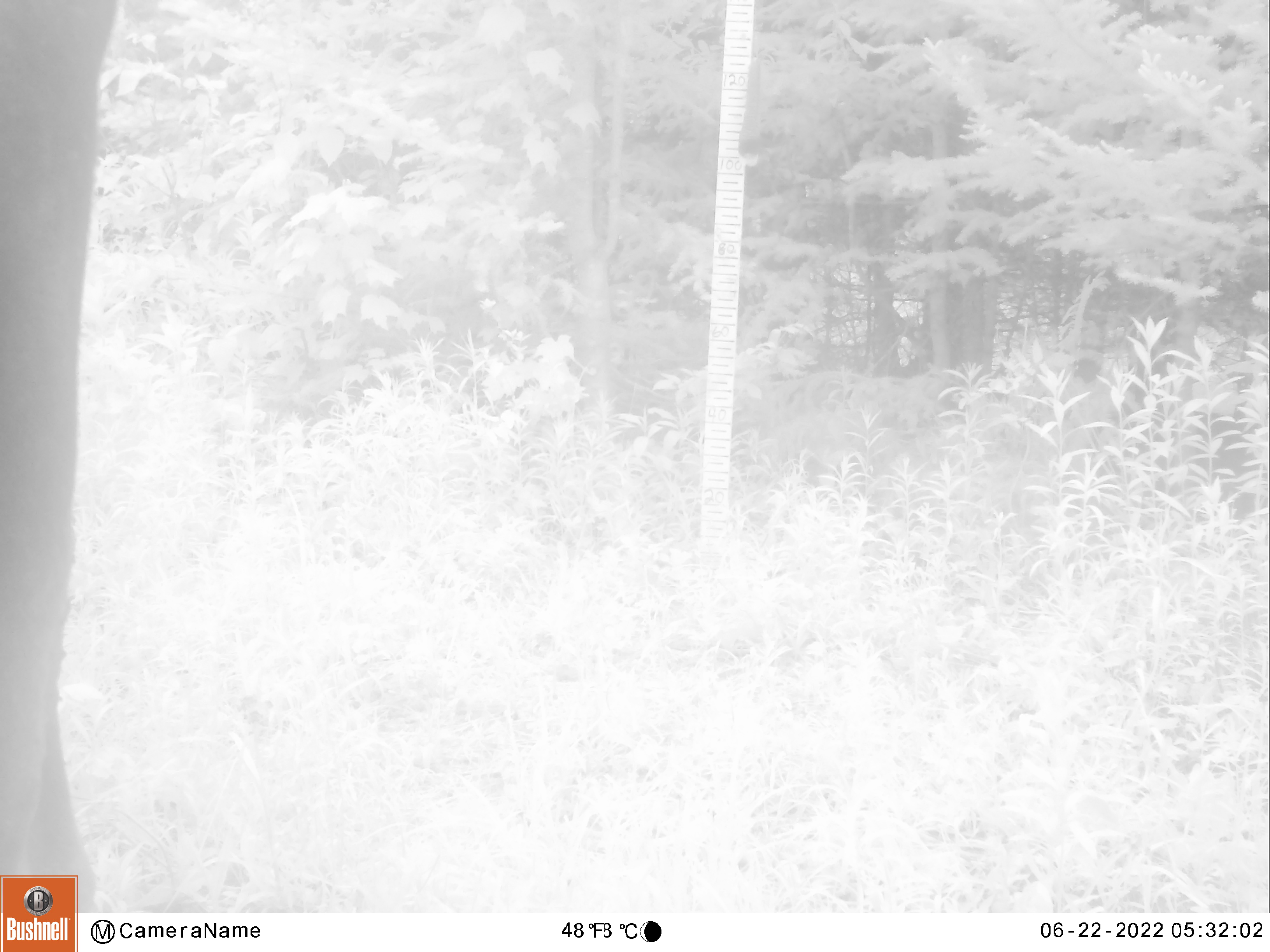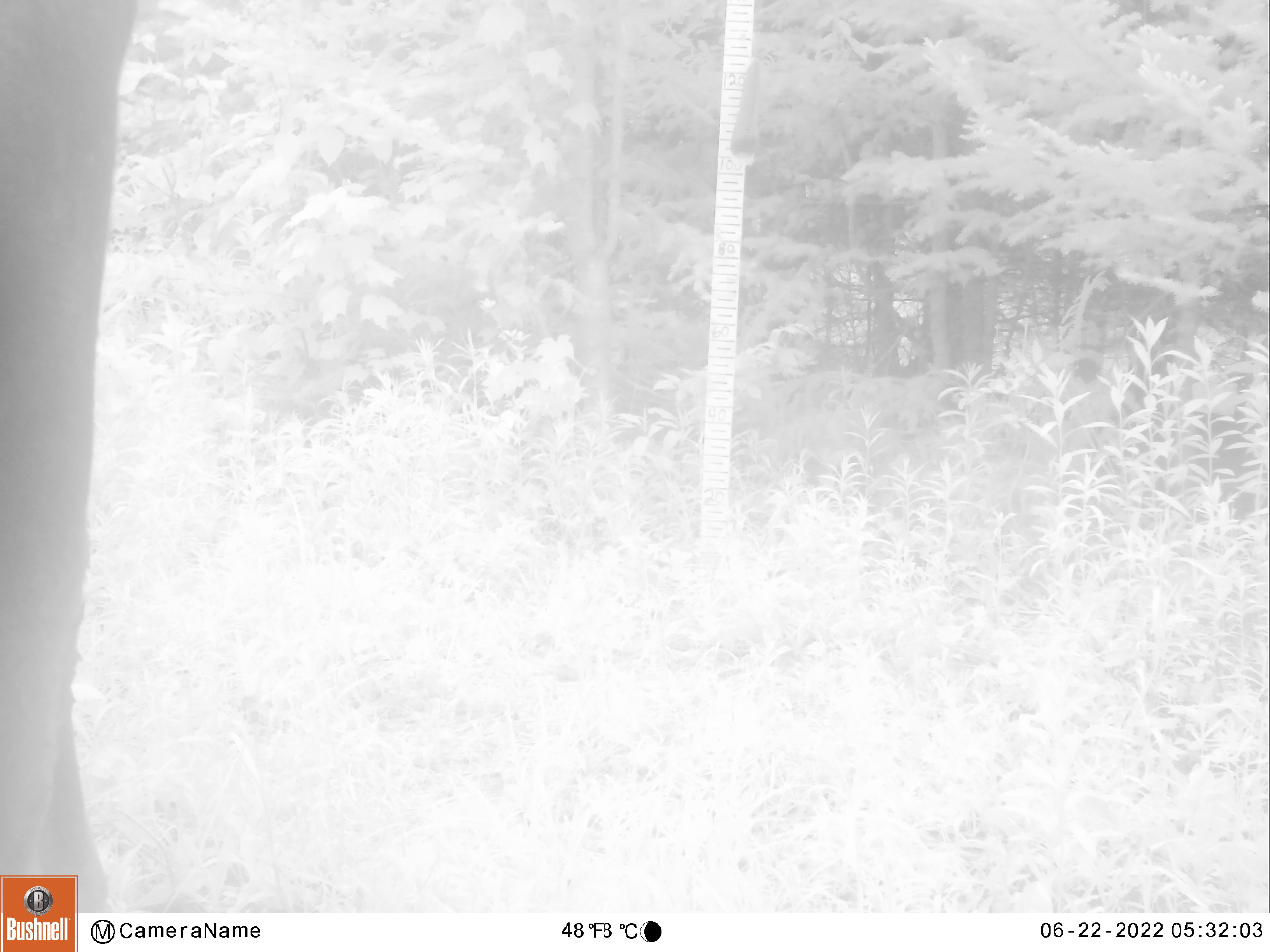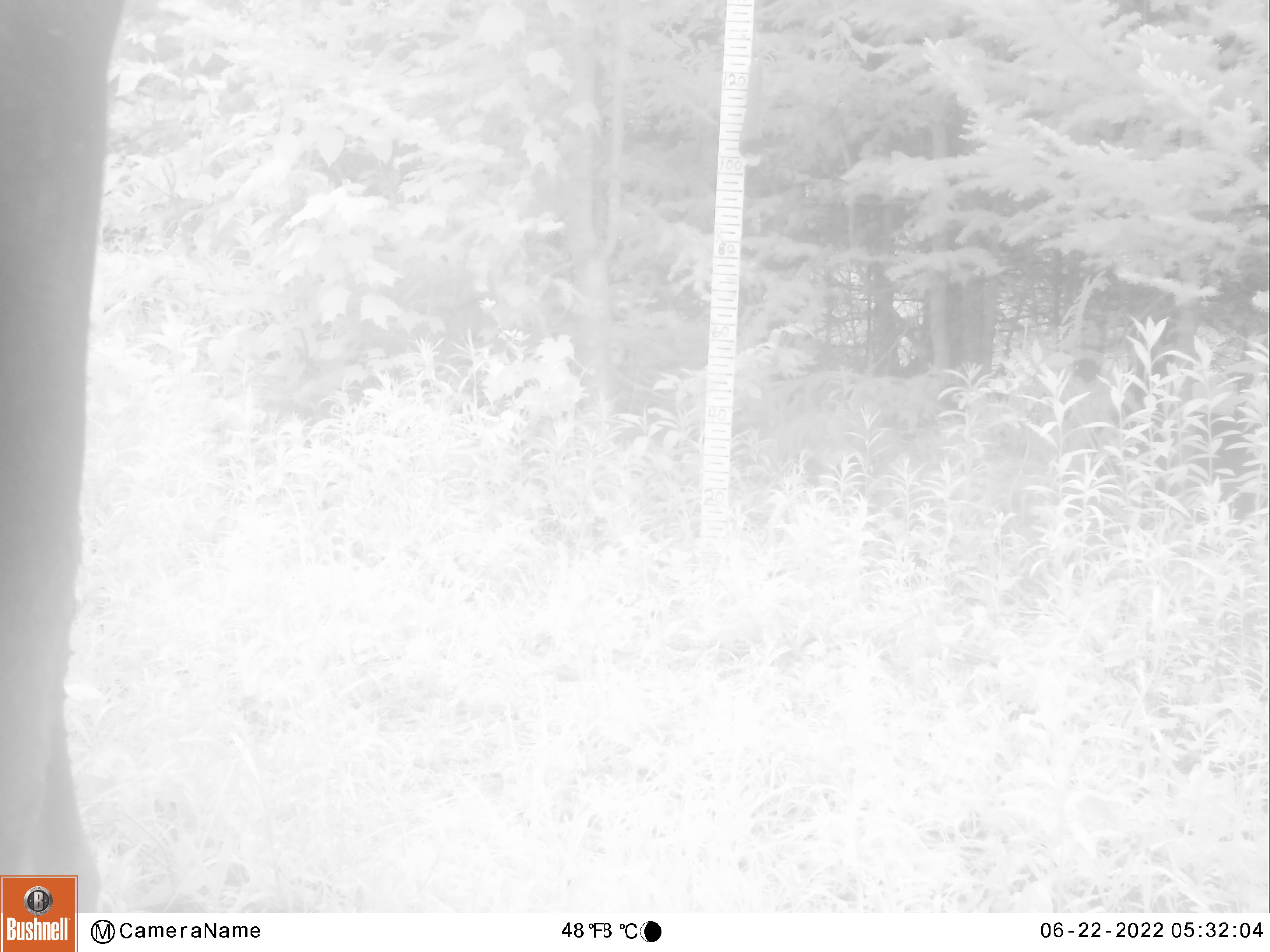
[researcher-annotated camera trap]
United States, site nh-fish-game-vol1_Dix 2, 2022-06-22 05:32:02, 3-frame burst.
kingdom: Animalia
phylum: Chordata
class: Mammalia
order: Artiodactyla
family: Cervidae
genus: Alces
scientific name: Alces alces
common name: moose